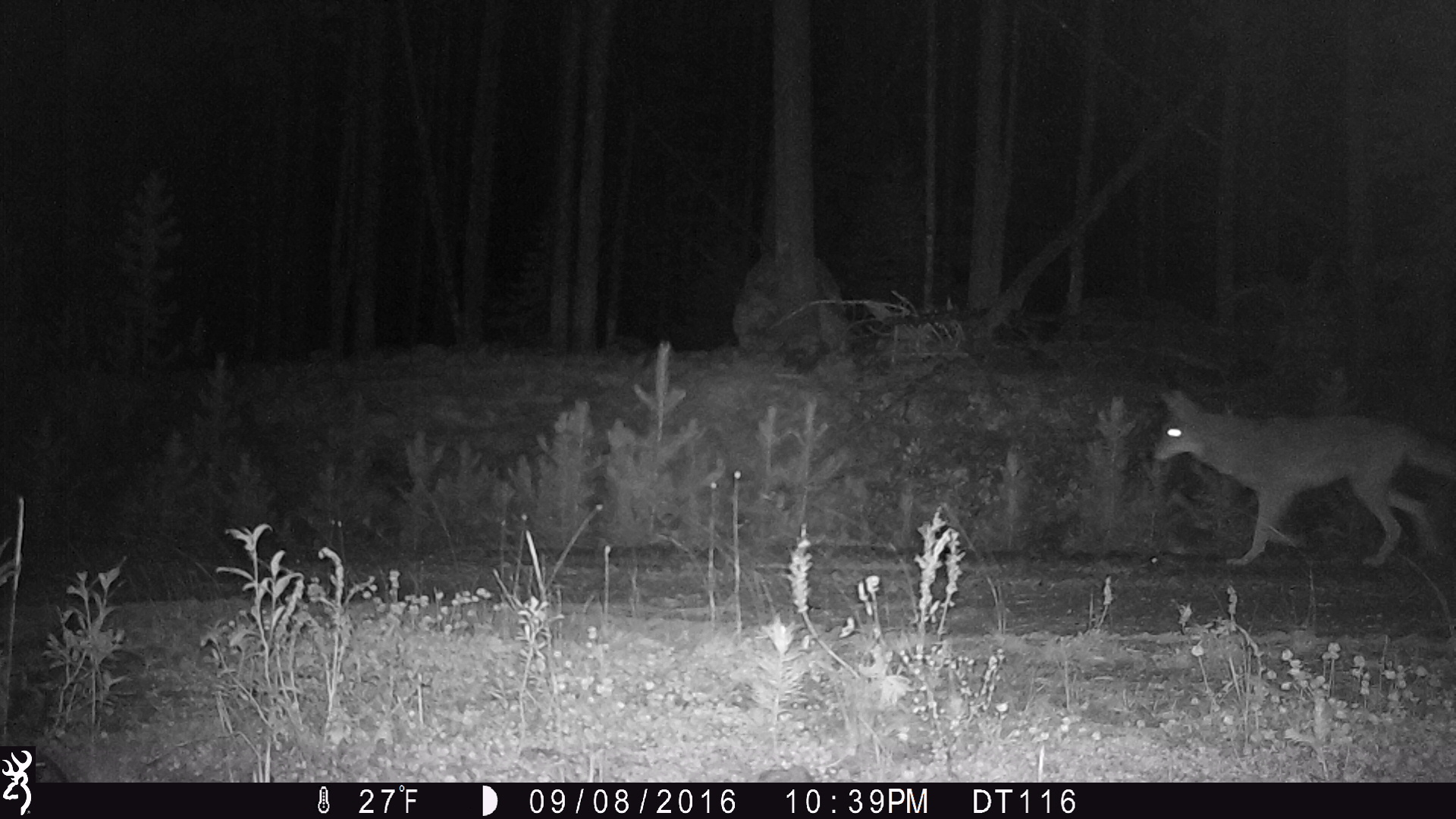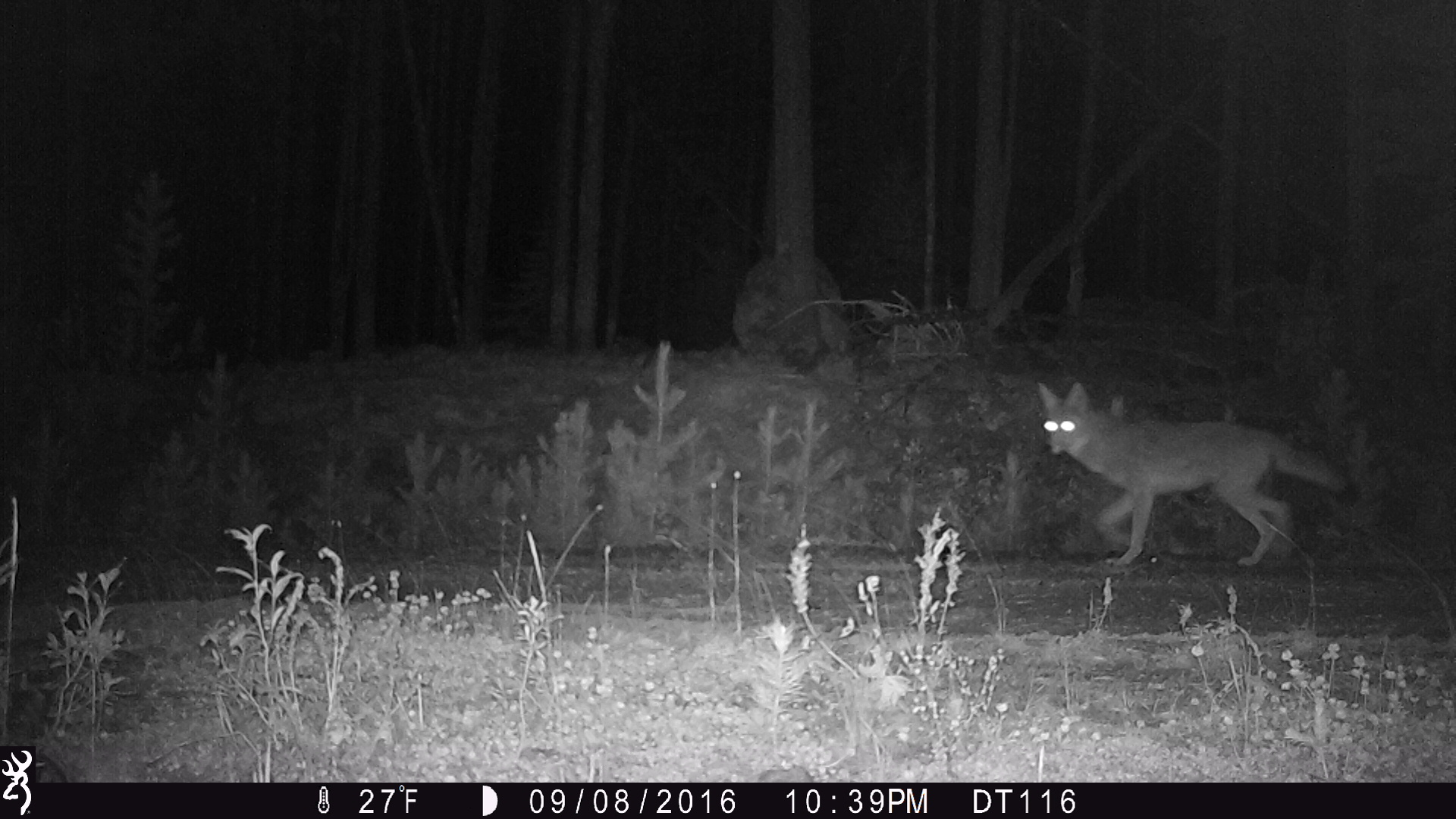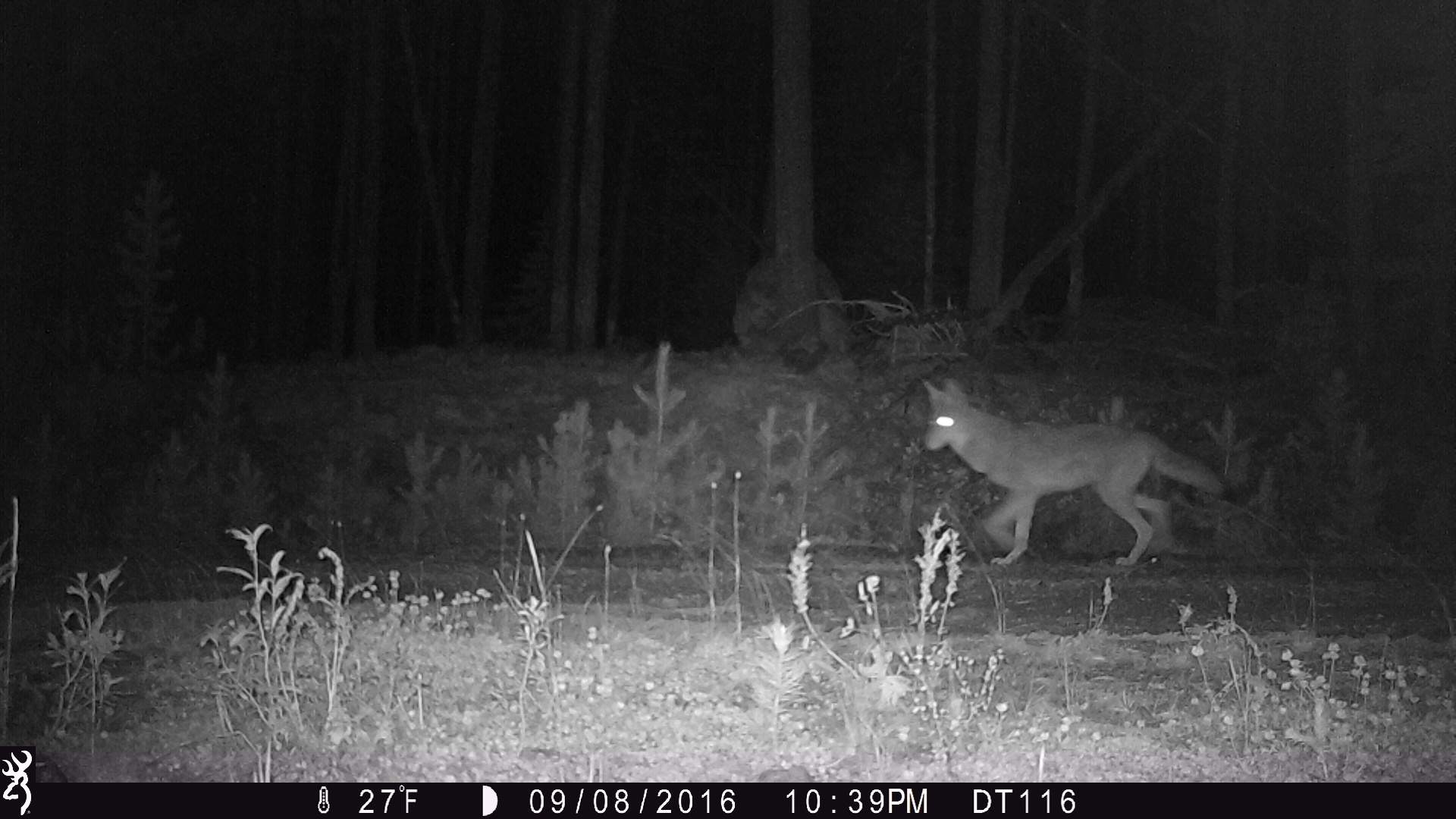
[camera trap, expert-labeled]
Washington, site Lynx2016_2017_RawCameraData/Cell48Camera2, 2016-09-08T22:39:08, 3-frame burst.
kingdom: Animalia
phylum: Chordata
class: Mammalia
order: Carnivora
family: Canidae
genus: Canis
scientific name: Canis latrans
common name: coyote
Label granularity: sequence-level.